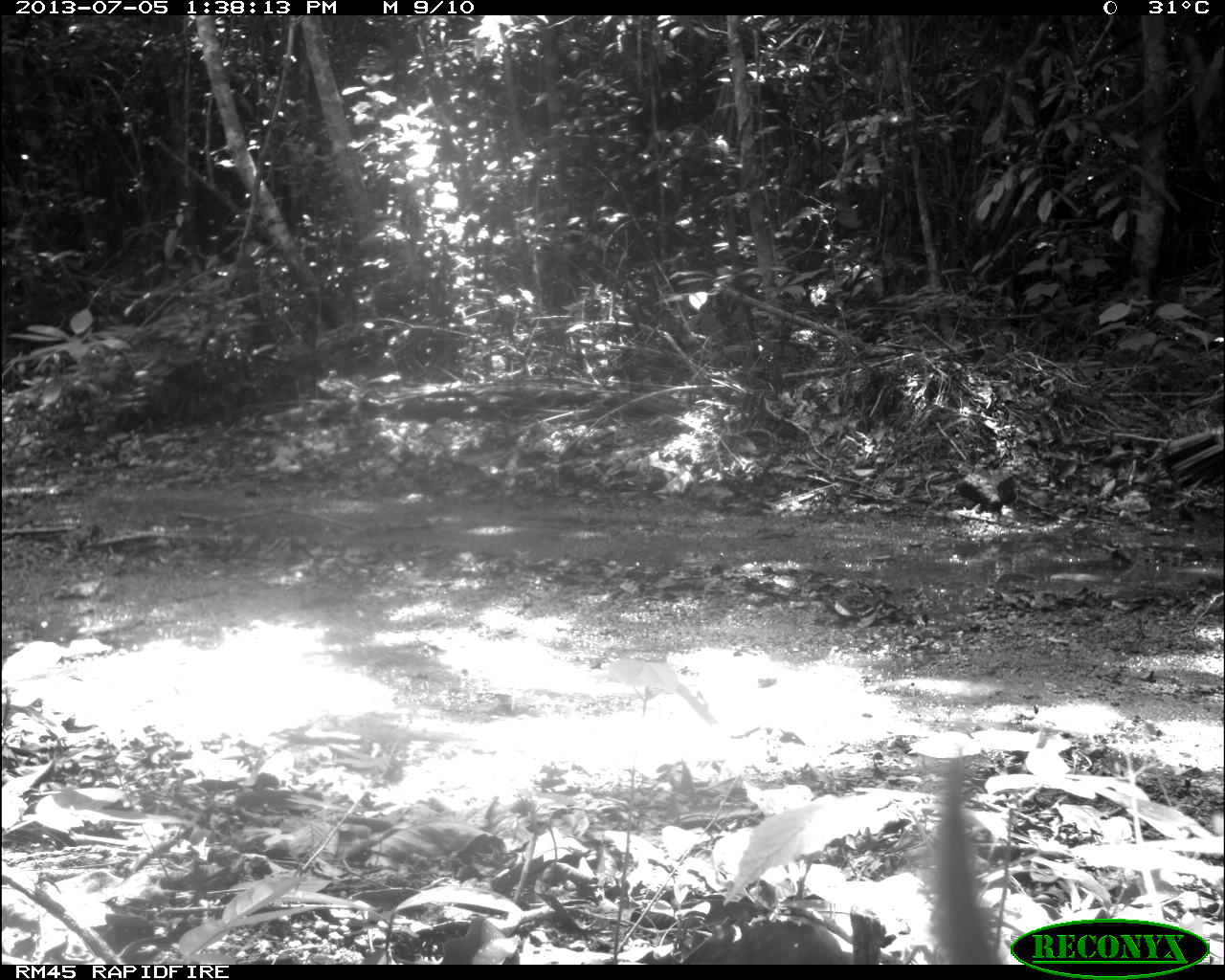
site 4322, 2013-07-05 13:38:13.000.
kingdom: Animalia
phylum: Chordata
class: Aves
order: Galliformes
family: Phasianidae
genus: Meleagris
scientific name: Meleagris ocellata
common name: ocellated turkey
Meleagris ocellata (ocellated turkey), count 1, sex male.